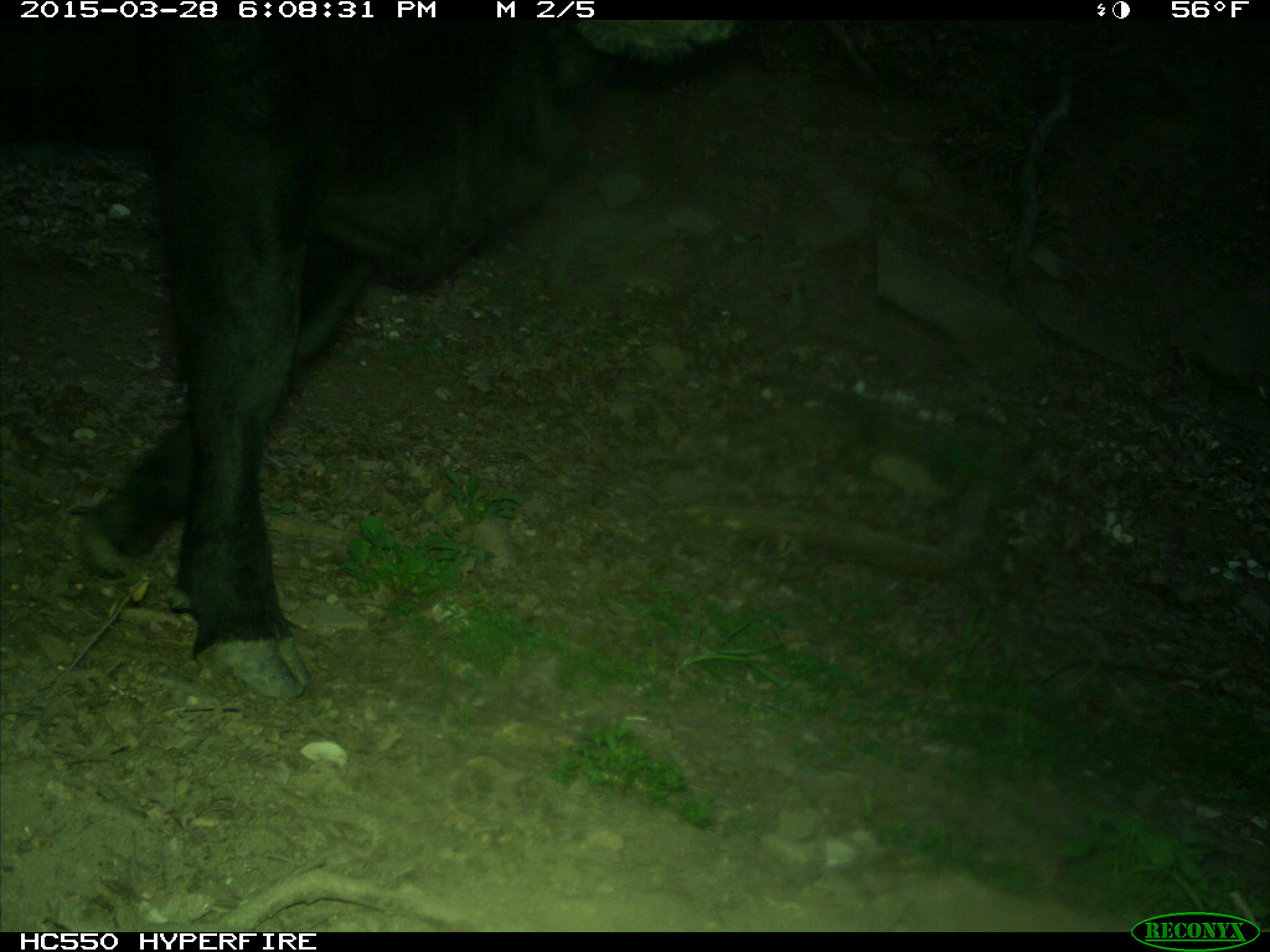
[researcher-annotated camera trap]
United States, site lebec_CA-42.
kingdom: Animalia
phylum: Chordata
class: Mammalia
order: Artiodactyla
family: Bovidae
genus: Bos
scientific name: Bos taurus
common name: domestic cow